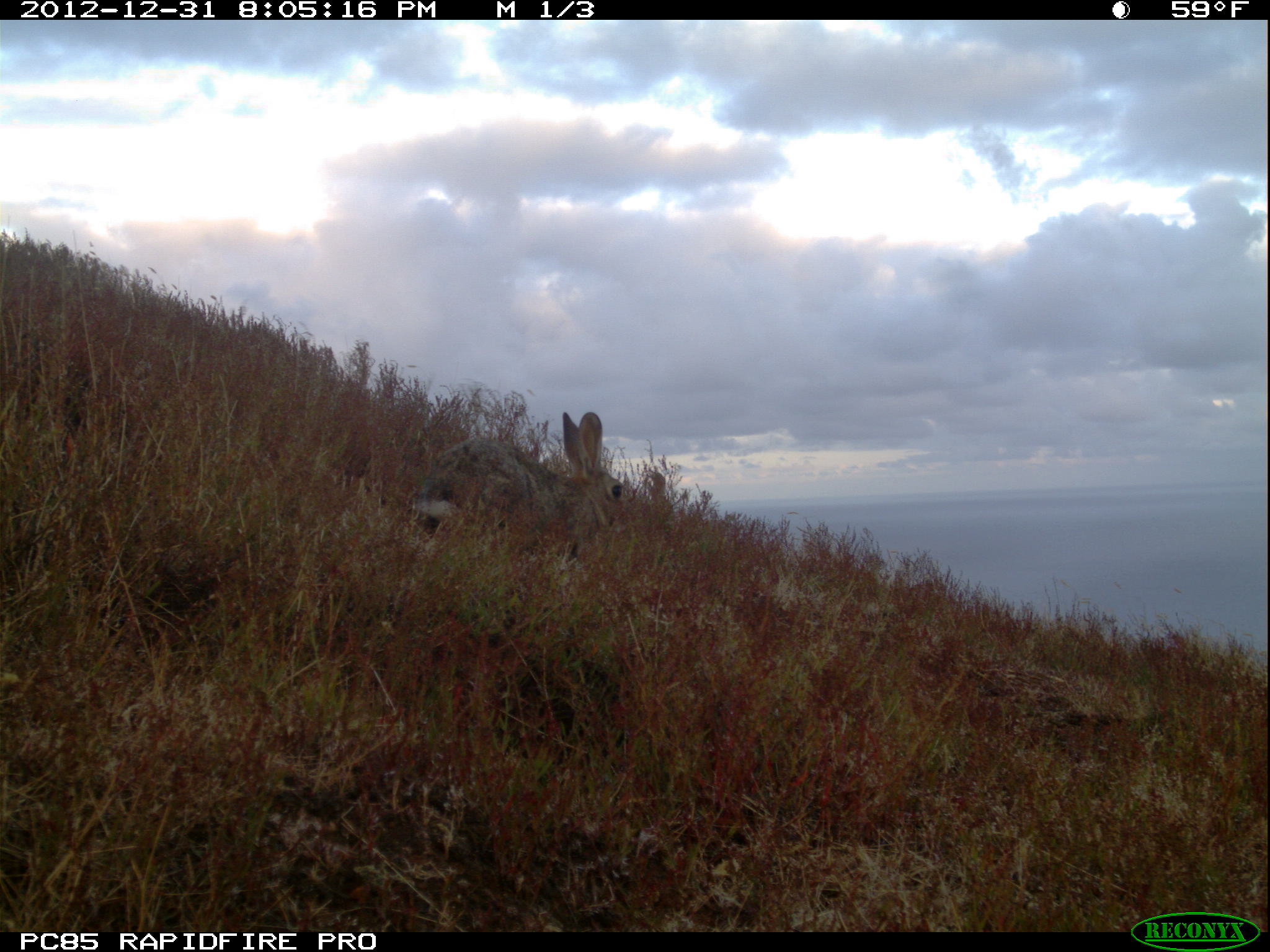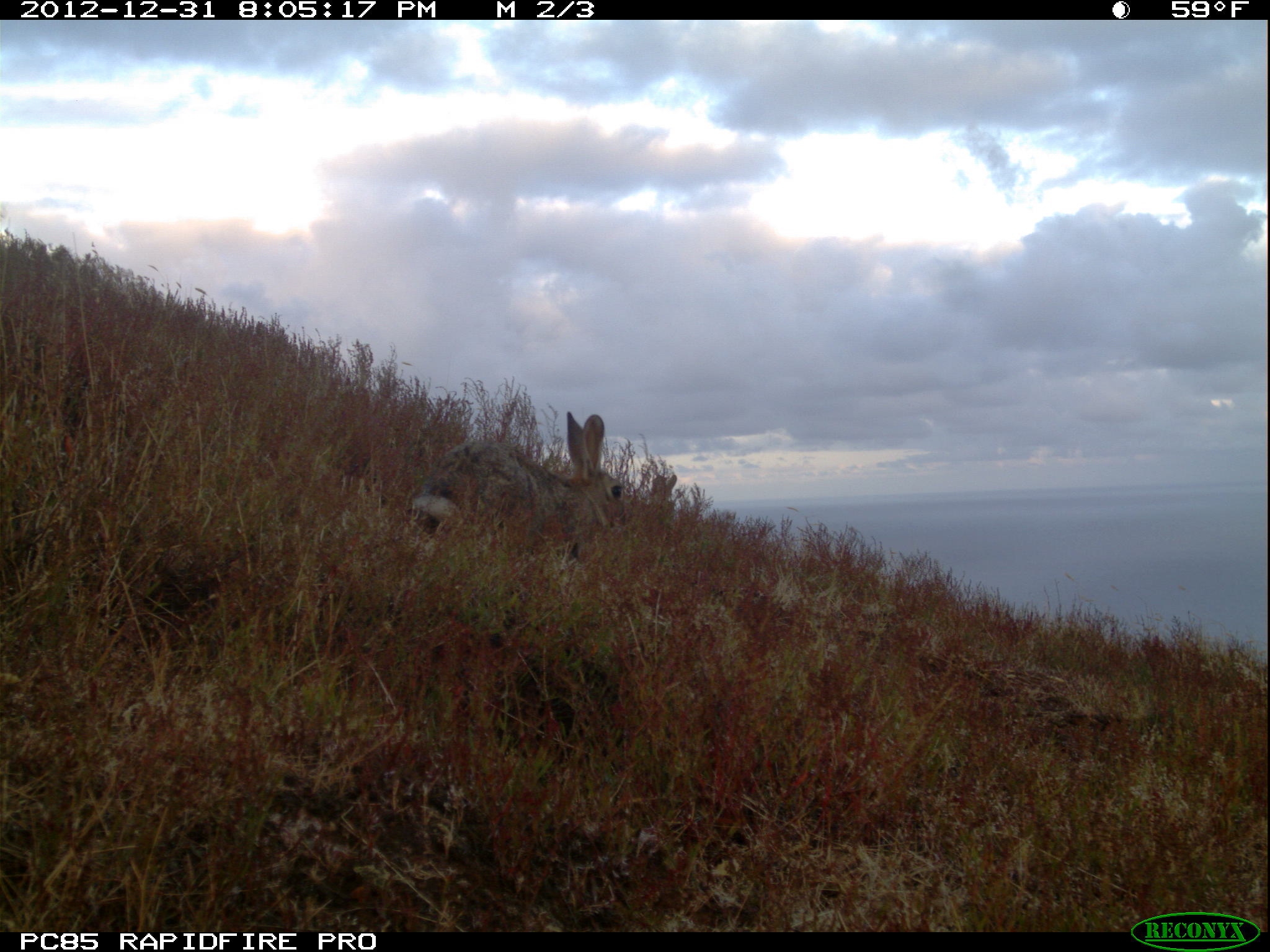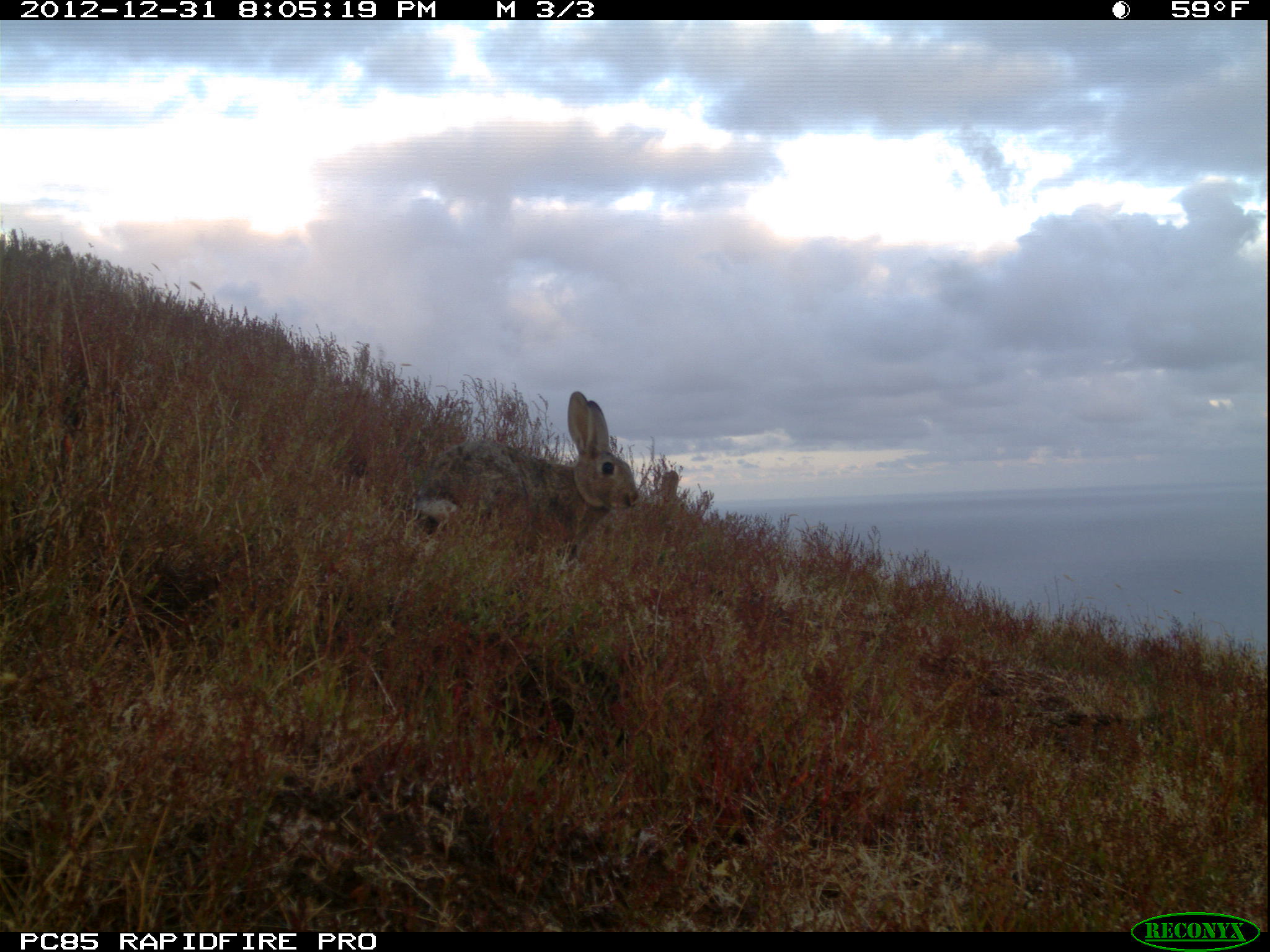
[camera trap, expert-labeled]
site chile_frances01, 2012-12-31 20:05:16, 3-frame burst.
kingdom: Animalia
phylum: Chordata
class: Mammalia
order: Lagomorpha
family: Leporidae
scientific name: Leporidae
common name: rabbits and hares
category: rabbit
Rabbit (rabbits and hares) (Leporidae).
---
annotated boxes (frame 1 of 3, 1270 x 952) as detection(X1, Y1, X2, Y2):
rabbit: detection(409, 409, 626, 579)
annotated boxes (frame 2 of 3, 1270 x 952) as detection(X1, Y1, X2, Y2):
rabbit: detection(409, 409, 628, 576)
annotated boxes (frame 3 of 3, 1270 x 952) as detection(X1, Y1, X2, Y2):
rabbit: detection(402, 390, 646, 578)